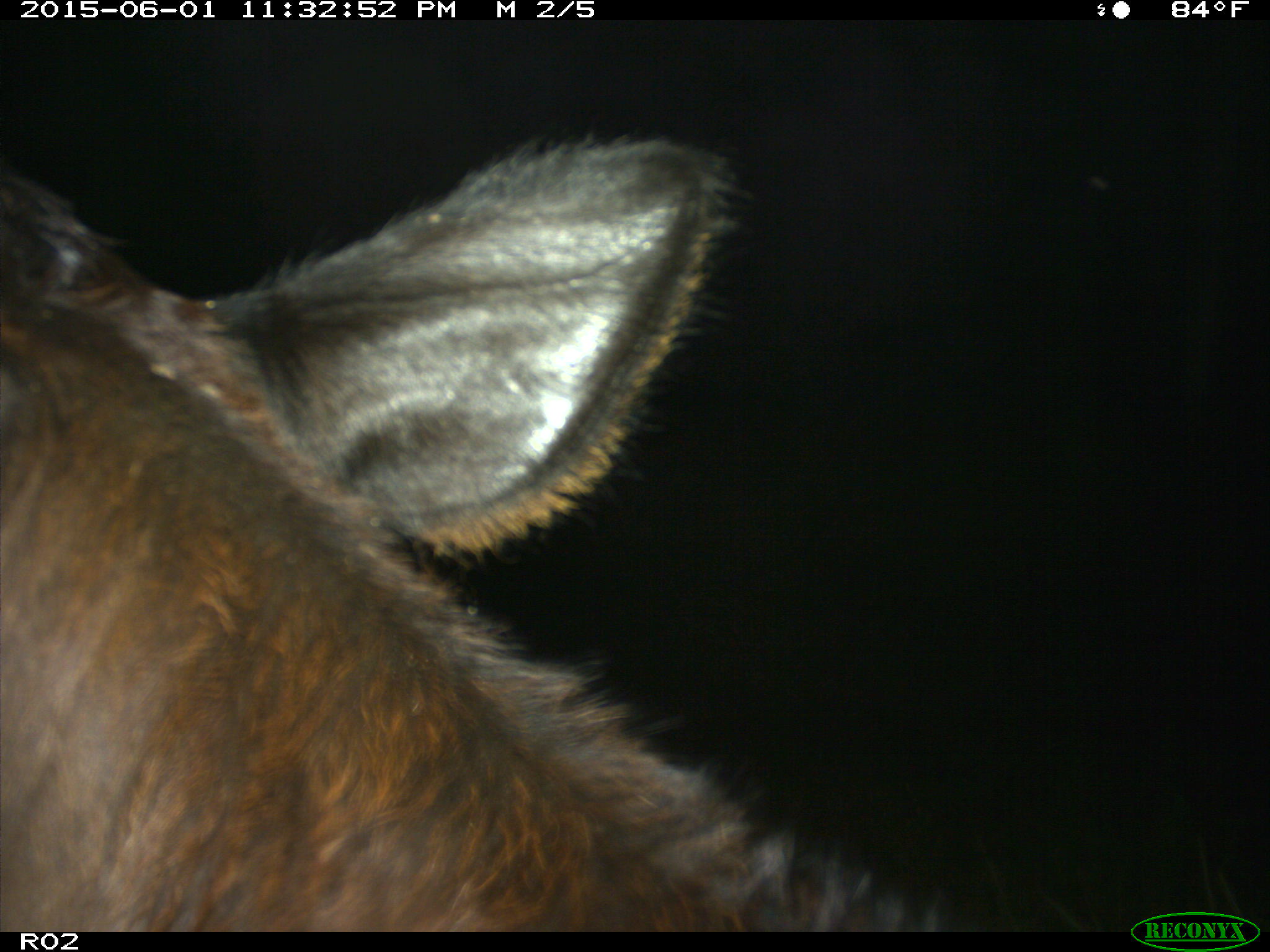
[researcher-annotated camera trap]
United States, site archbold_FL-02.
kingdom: Animalia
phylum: Chordata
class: Mammalia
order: Artiodactyla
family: Bovidae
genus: Bos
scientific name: Bos taurus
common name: domestic cow